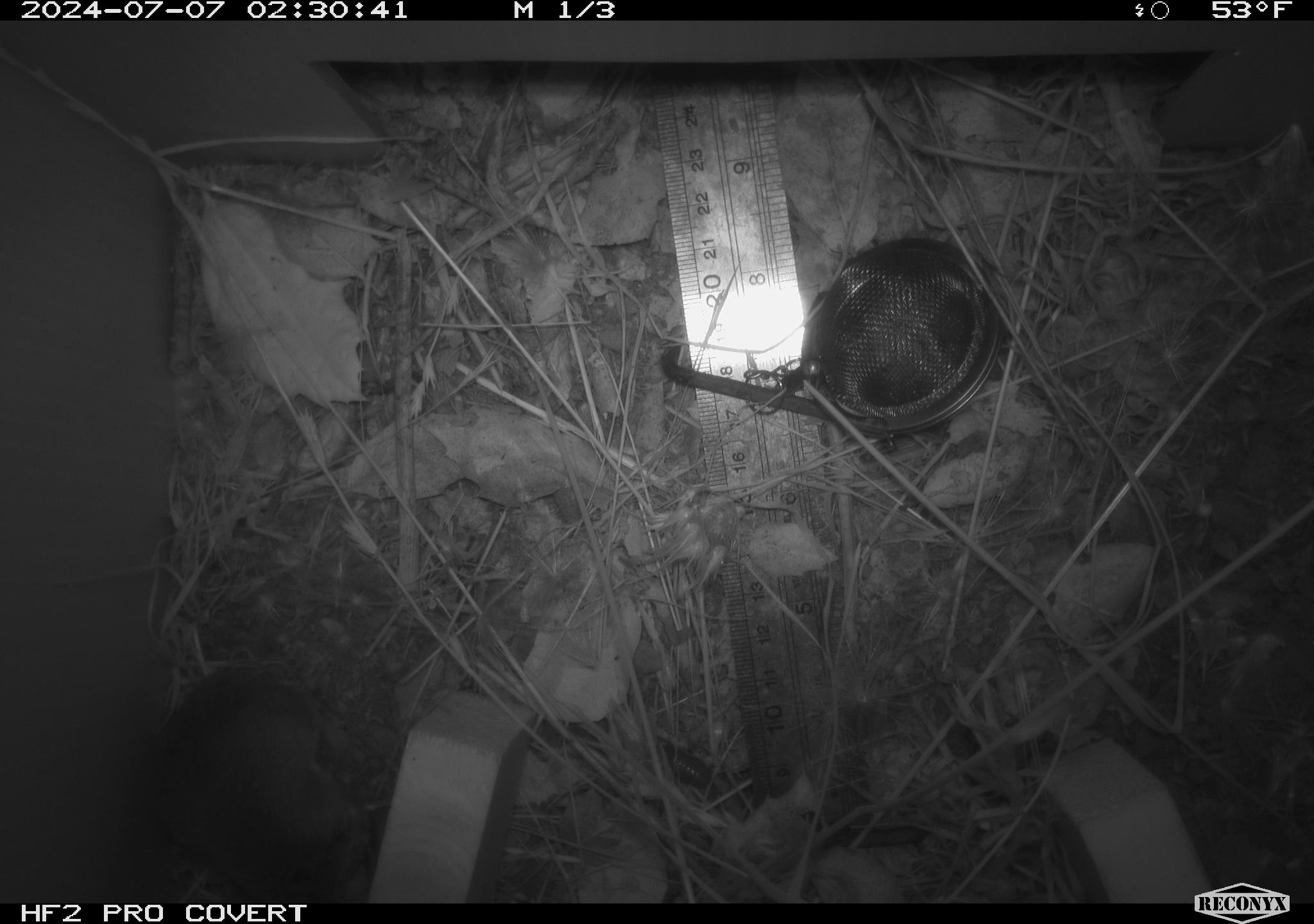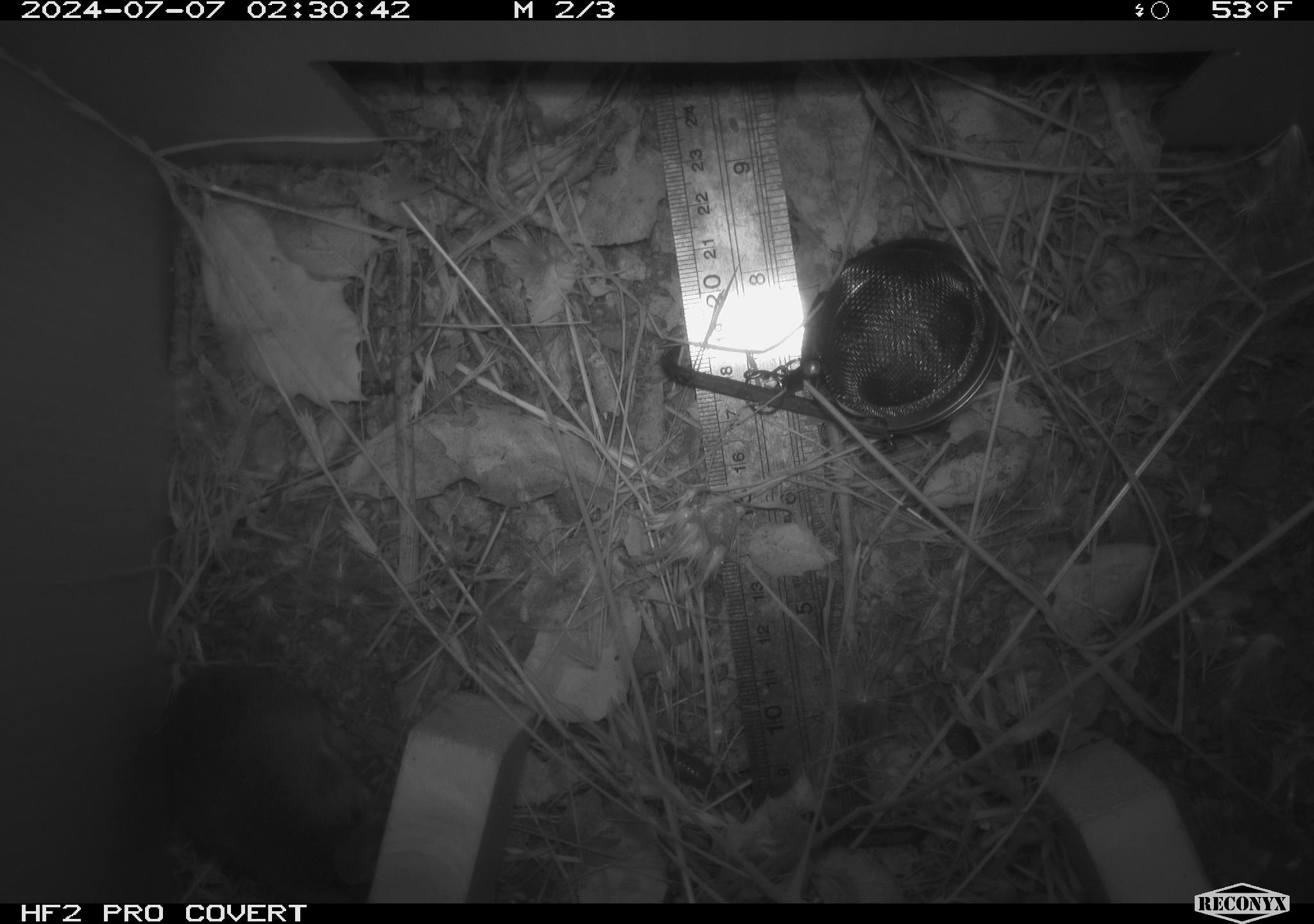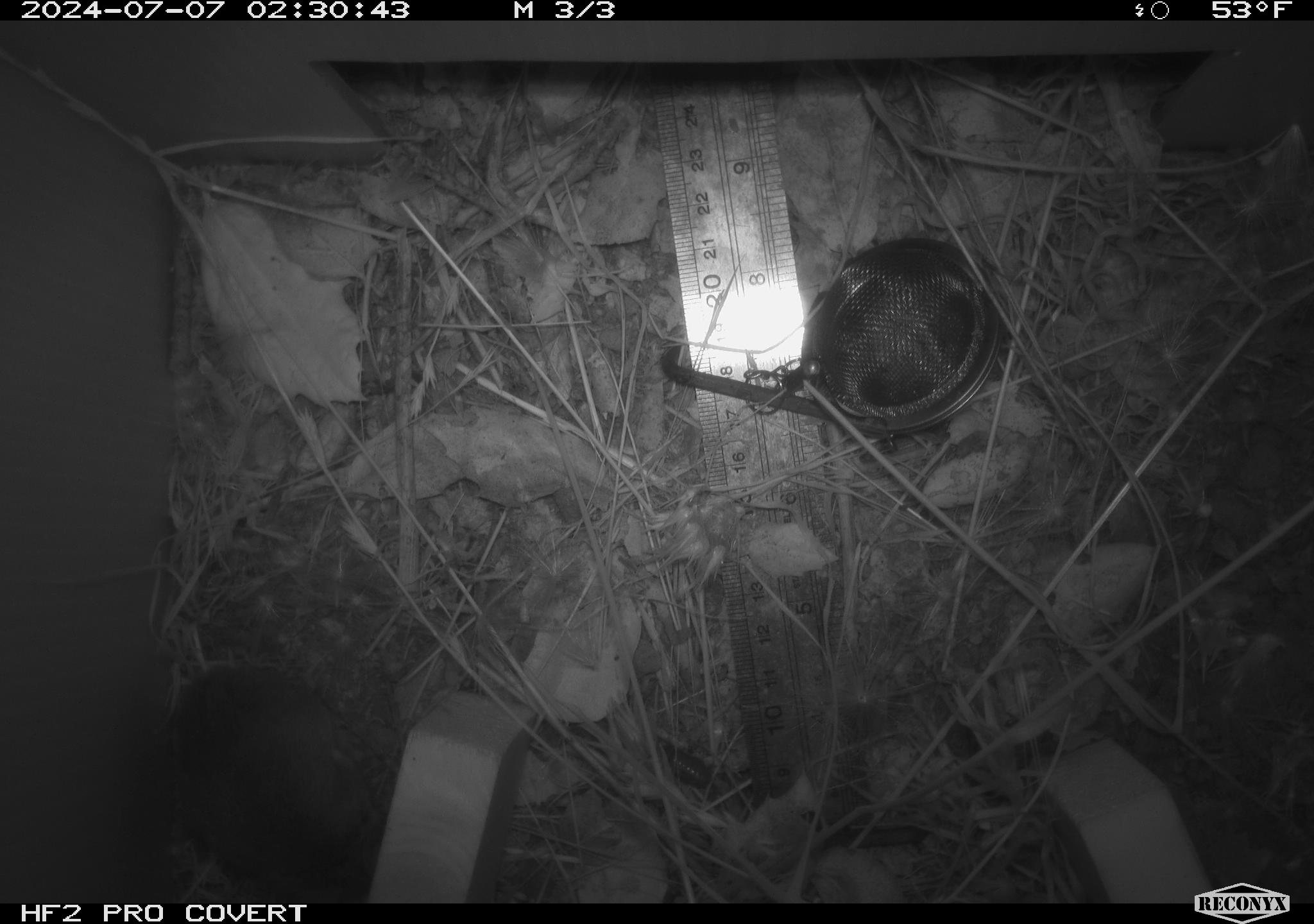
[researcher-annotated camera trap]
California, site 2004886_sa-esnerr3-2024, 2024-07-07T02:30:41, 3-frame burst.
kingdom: Animalia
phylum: Chordata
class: Mammalia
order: Rodentia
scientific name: Rodentia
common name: rodent